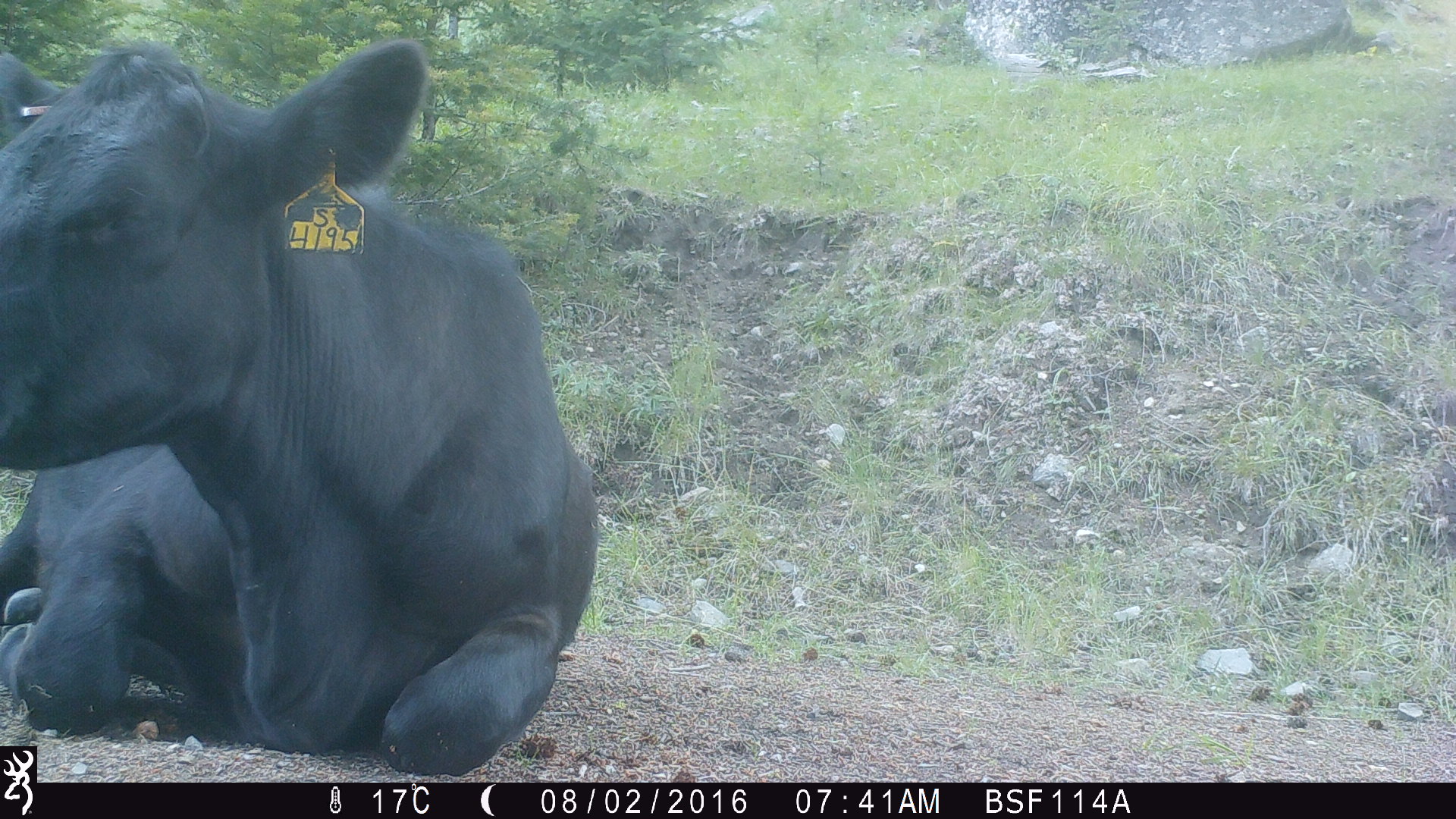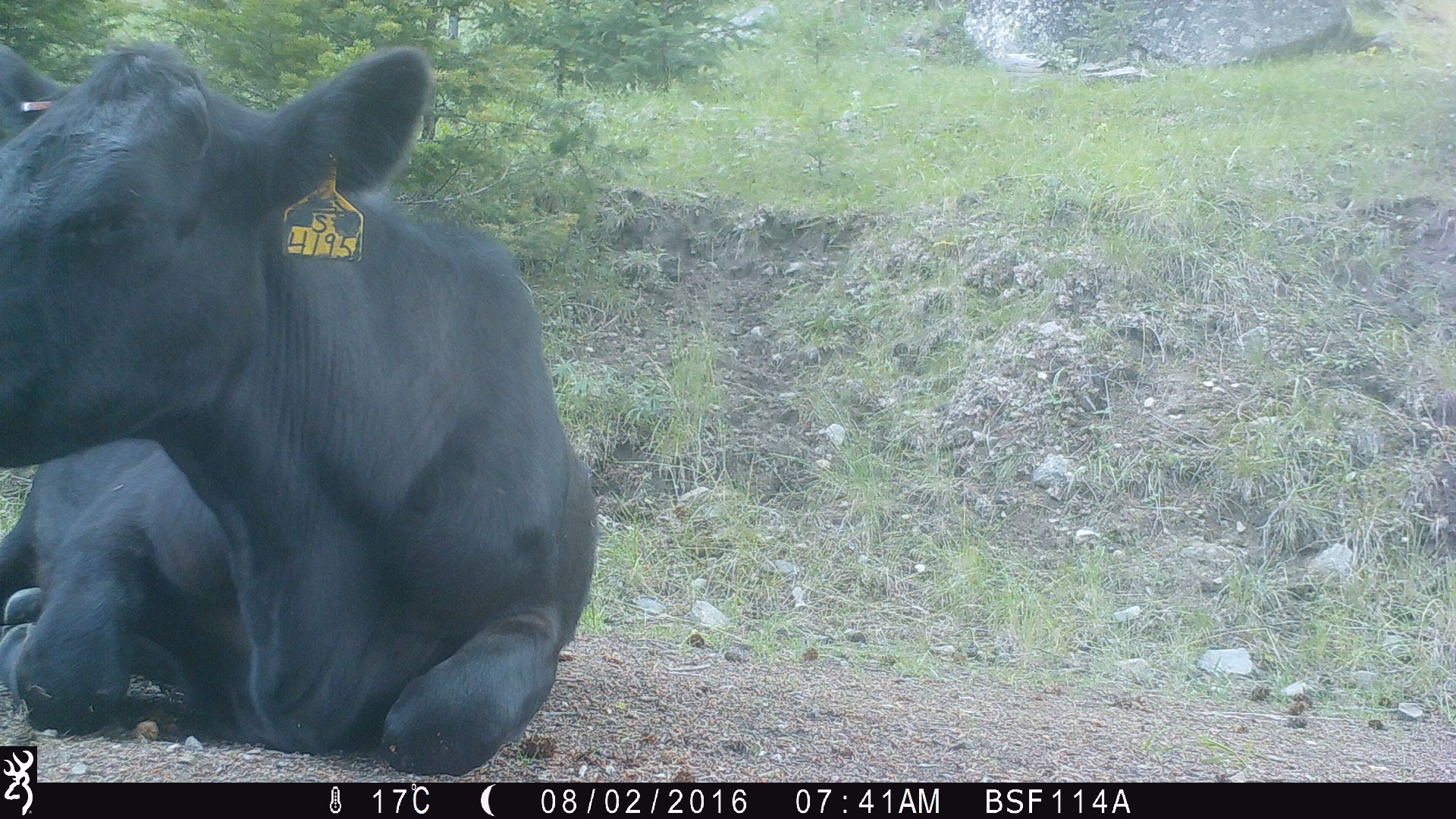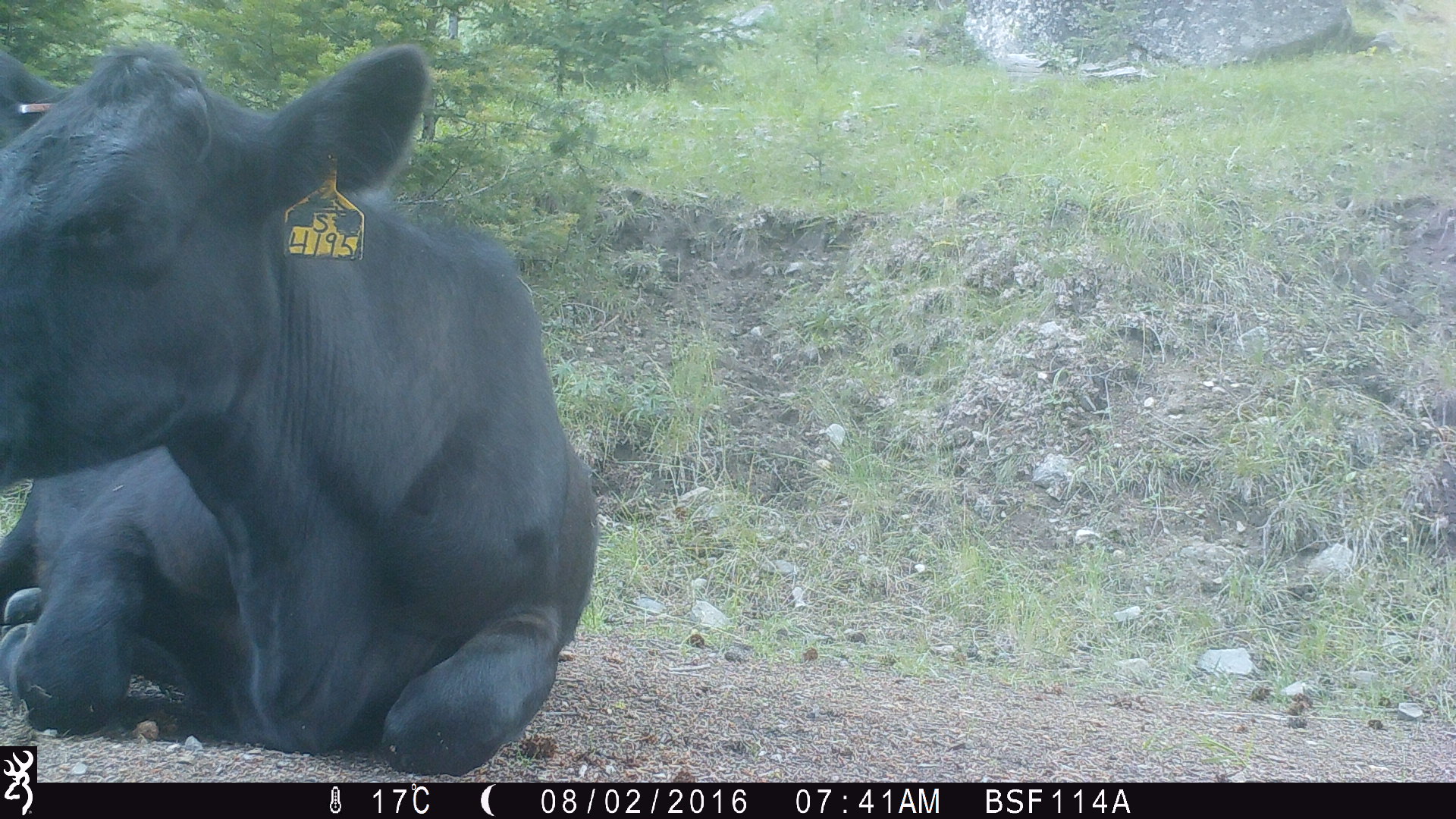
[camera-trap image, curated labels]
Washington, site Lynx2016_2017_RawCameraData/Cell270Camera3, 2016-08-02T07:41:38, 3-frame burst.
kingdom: Animalia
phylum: Chordata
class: Mammalia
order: Artiodactyla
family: Bovidae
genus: Bos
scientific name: Bos taurus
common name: domestic cattle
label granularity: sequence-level